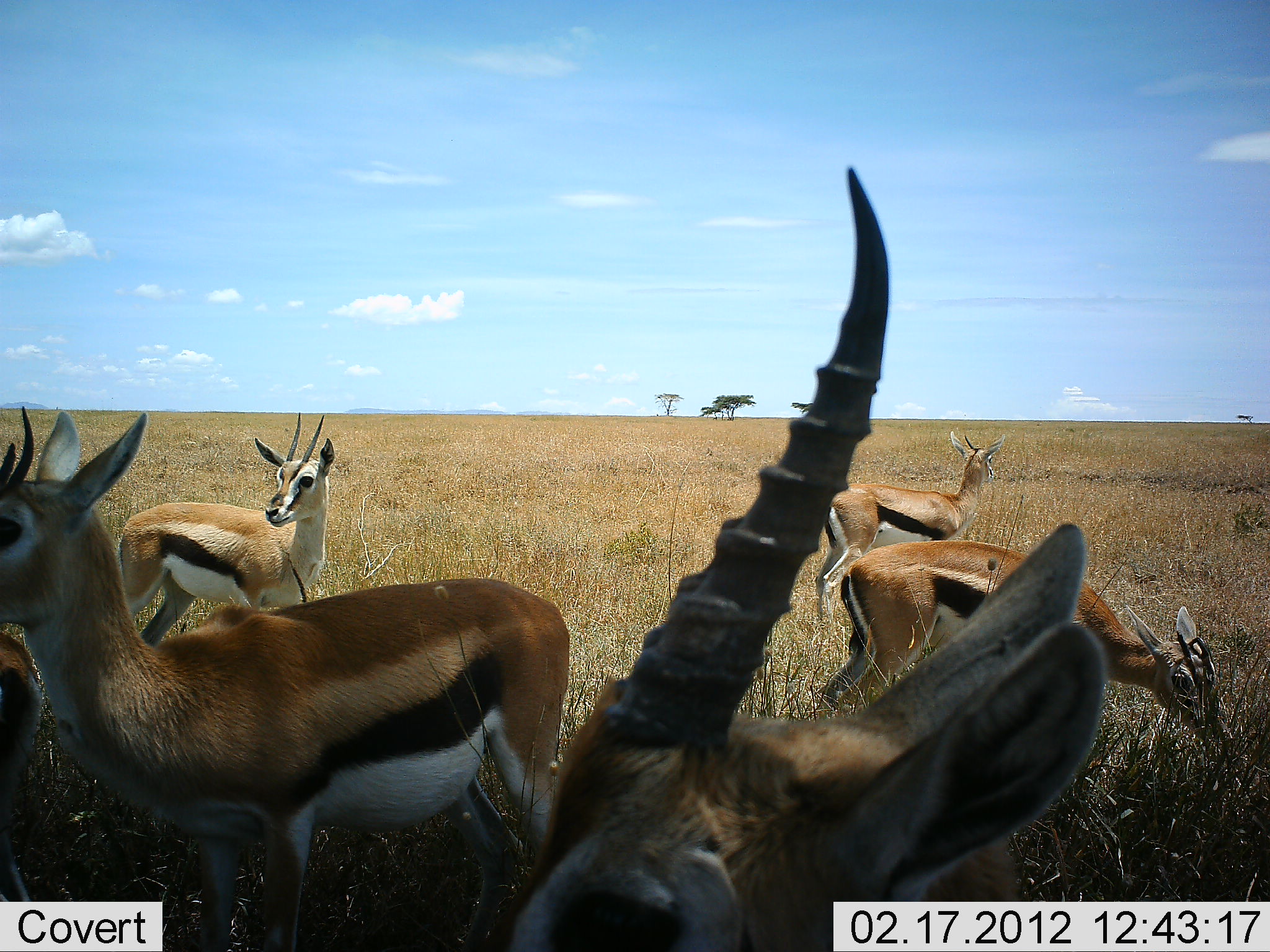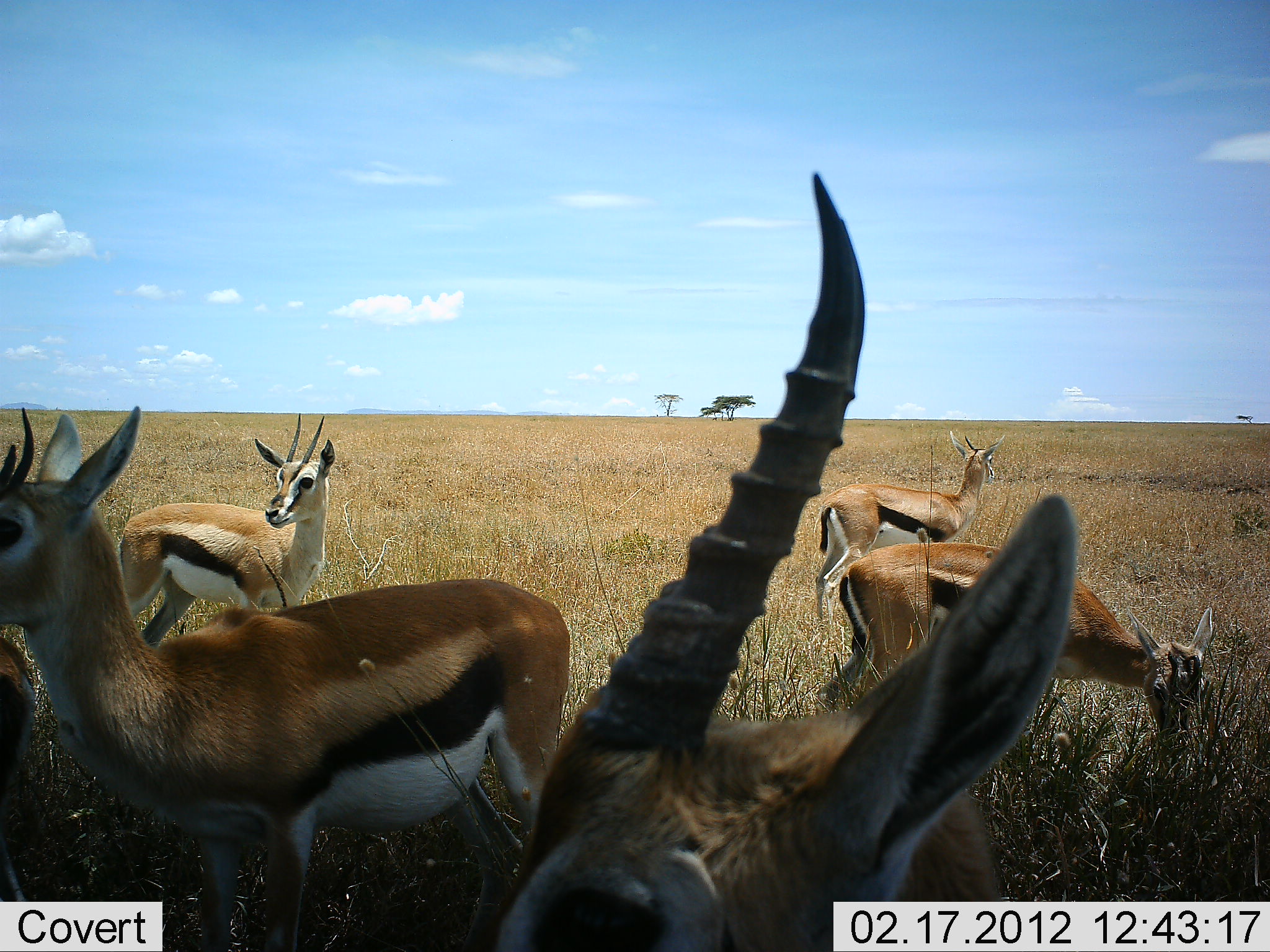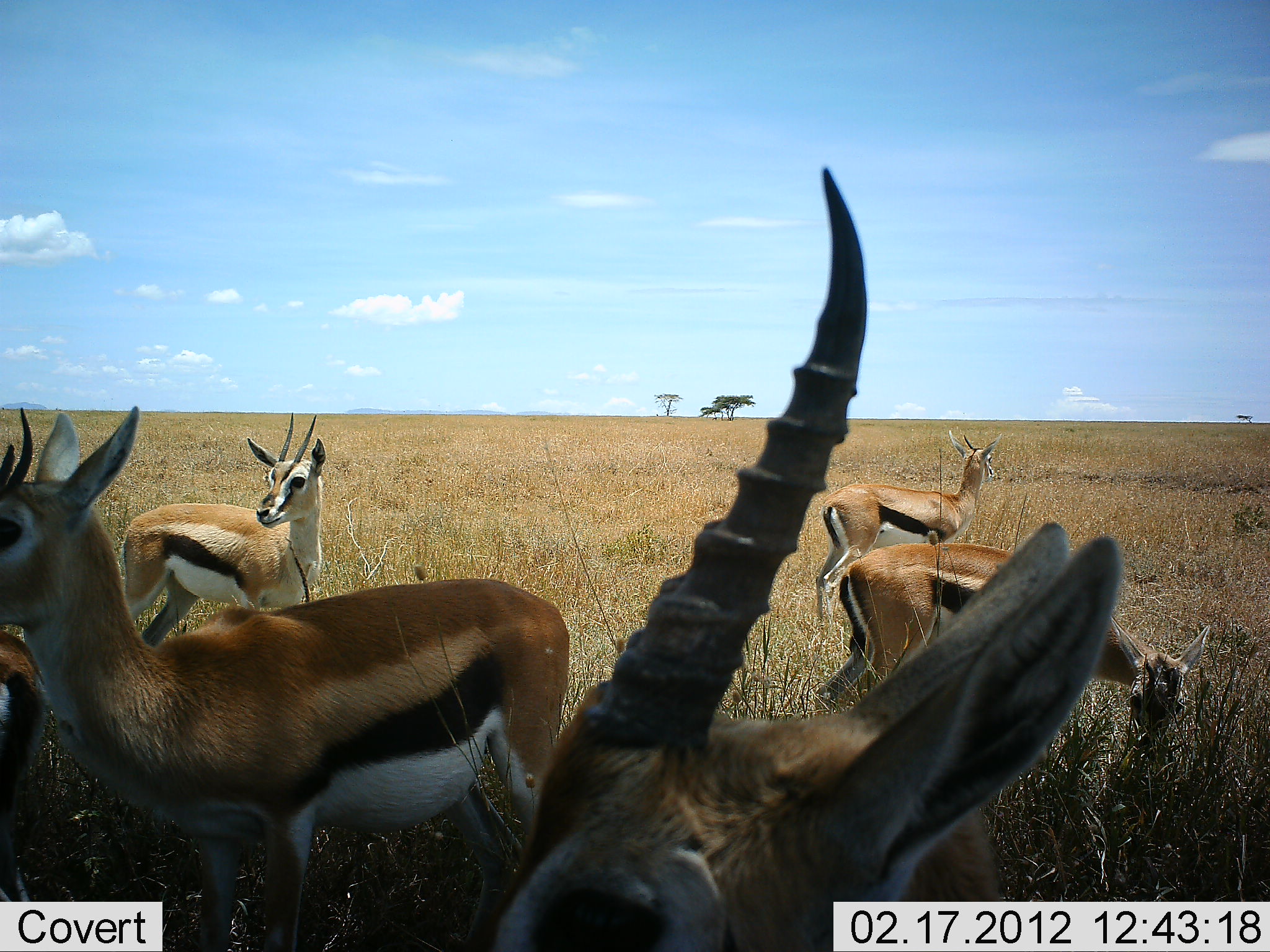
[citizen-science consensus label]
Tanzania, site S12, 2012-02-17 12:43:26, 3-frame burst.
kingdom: Animalia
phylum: Chordata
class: Mammalia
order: Artiodactyla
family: Bovidae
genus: Eudorcas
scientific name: Eudorcas thomsonii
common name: thomson's gazelle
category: gazellethomsons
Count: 6.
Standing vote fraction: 79%.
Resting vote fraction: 14%.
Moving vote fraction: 0%.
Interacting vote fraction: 0%.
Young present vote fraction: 7%.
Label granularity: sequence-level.